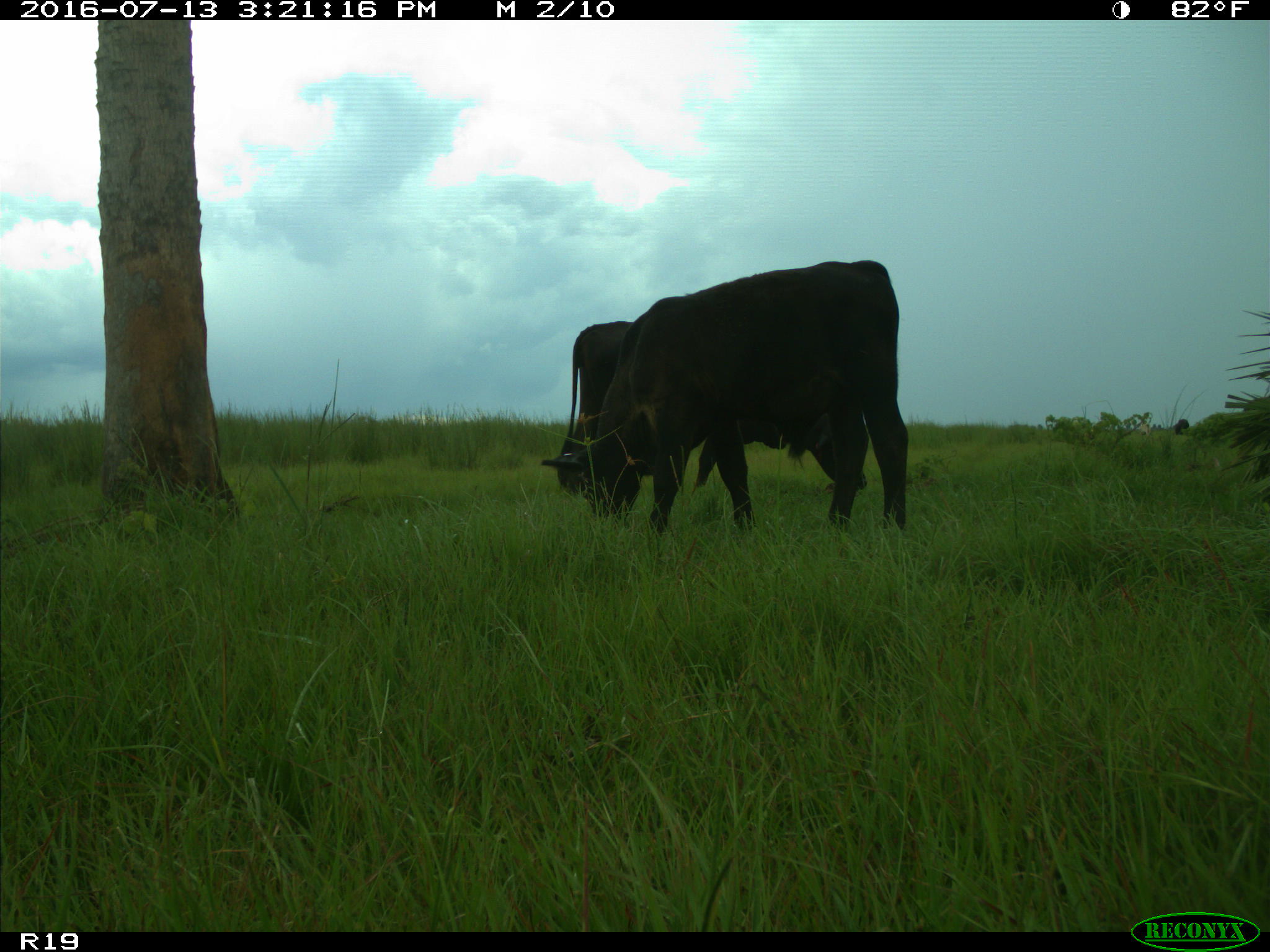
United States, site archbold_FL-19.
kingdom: Animalia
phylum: Chordata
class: Mammalia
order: Artiodactyla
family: Bovidae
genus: Bos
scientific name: Bos taurus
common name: domestic cow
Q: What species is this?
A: Bos taurus (domestic cow).